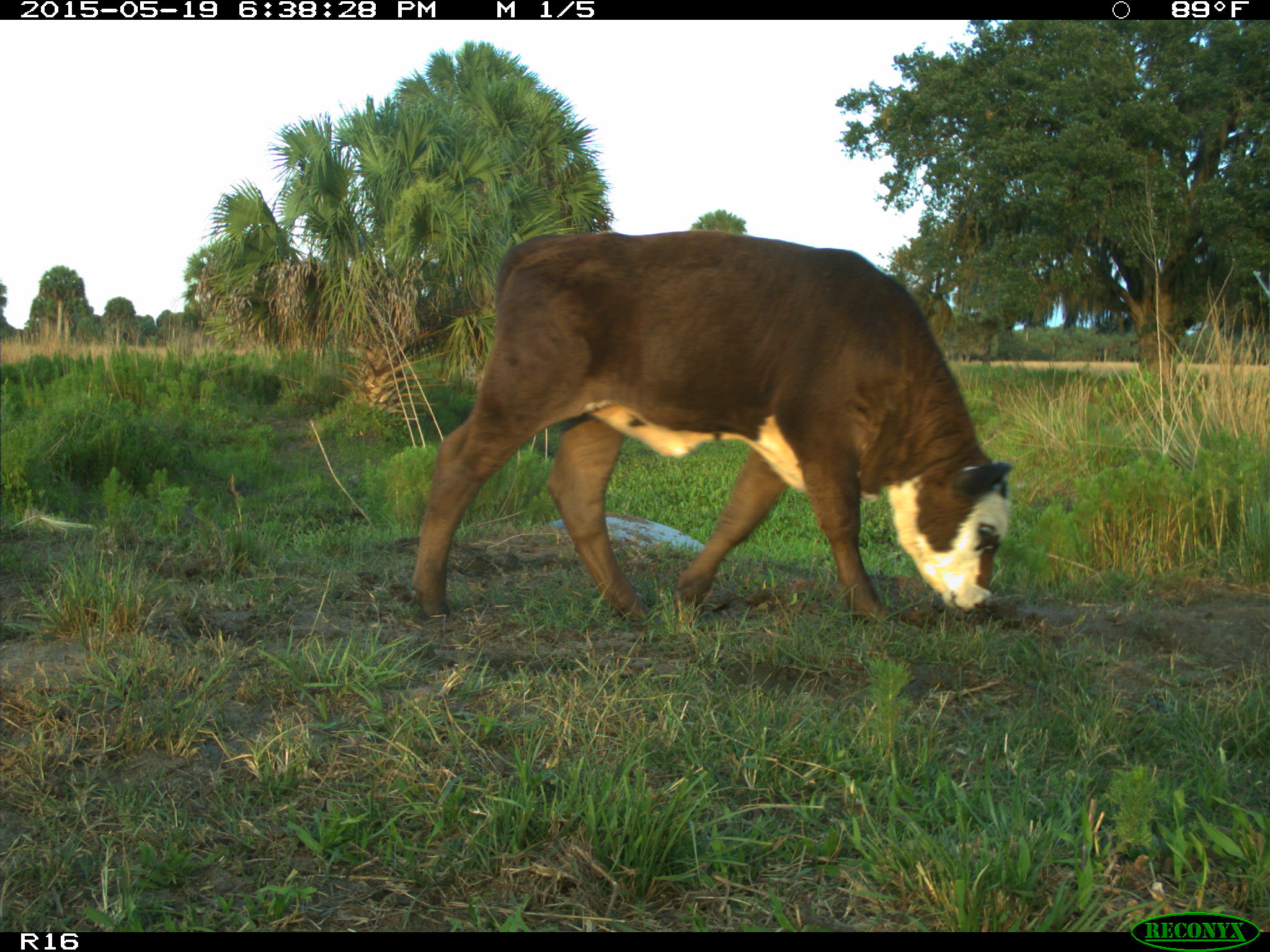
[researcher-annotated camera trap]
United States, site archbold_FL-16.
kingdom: Animalia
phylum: Chordata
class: Mammalia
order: Artiodactyla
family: Bovidae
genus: Bos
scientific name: Bos taurus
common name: domestic cow